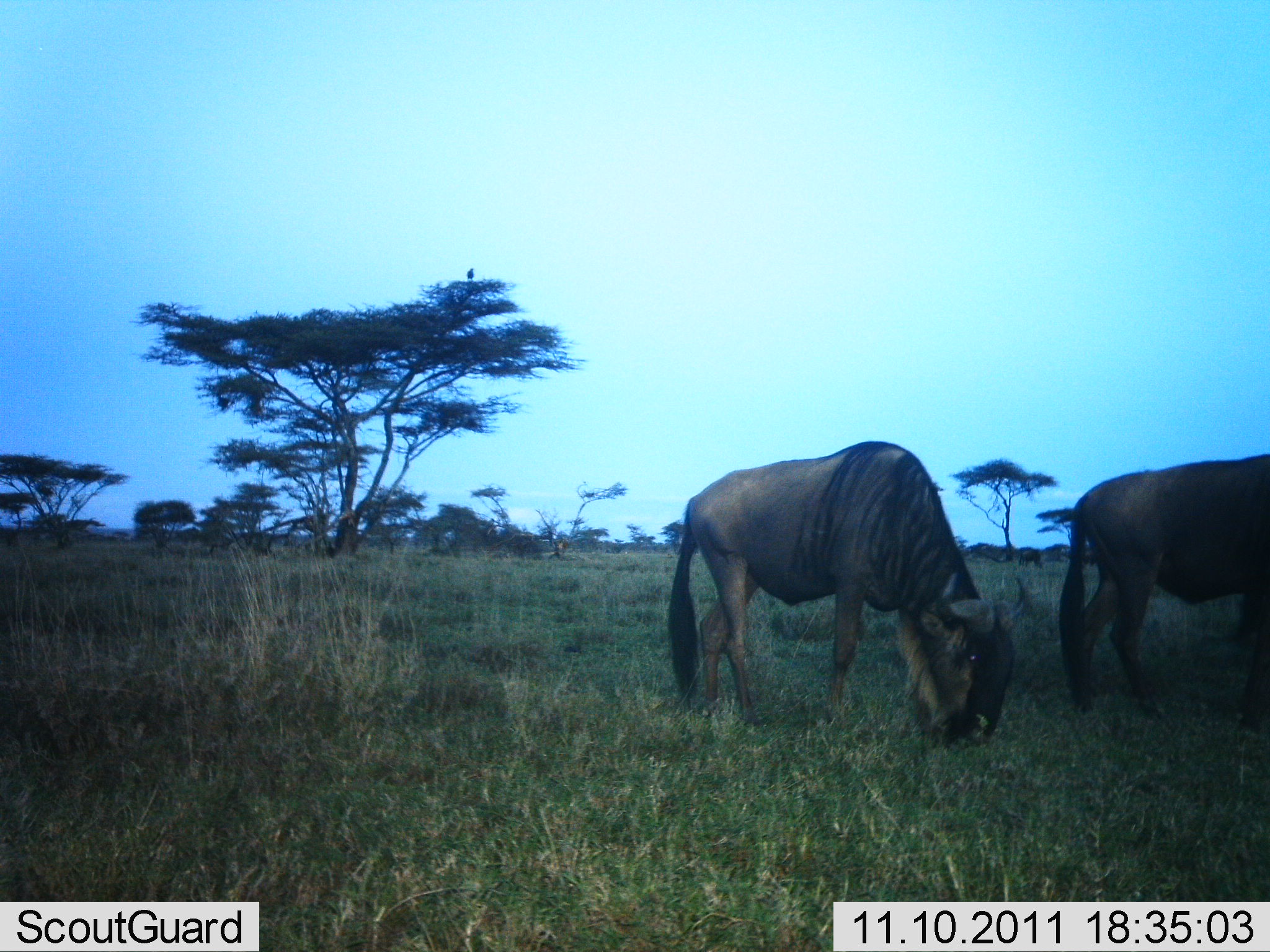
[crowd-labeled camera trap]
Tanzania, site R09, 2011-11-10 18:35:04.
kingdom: Animalia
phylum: Chordata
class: Mammalia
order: Artiodactyla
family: Bovidae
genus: Connochaetes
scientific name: Connochaetes taurinus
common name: blue wildebeest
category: wildebeest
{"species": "wildebeest (blue wildebeest) (Connochaetes taurinus)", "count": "2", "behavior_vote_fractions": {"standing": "50%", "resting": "0%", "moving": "8%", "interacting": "0%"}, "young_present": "0%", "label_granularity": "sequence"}